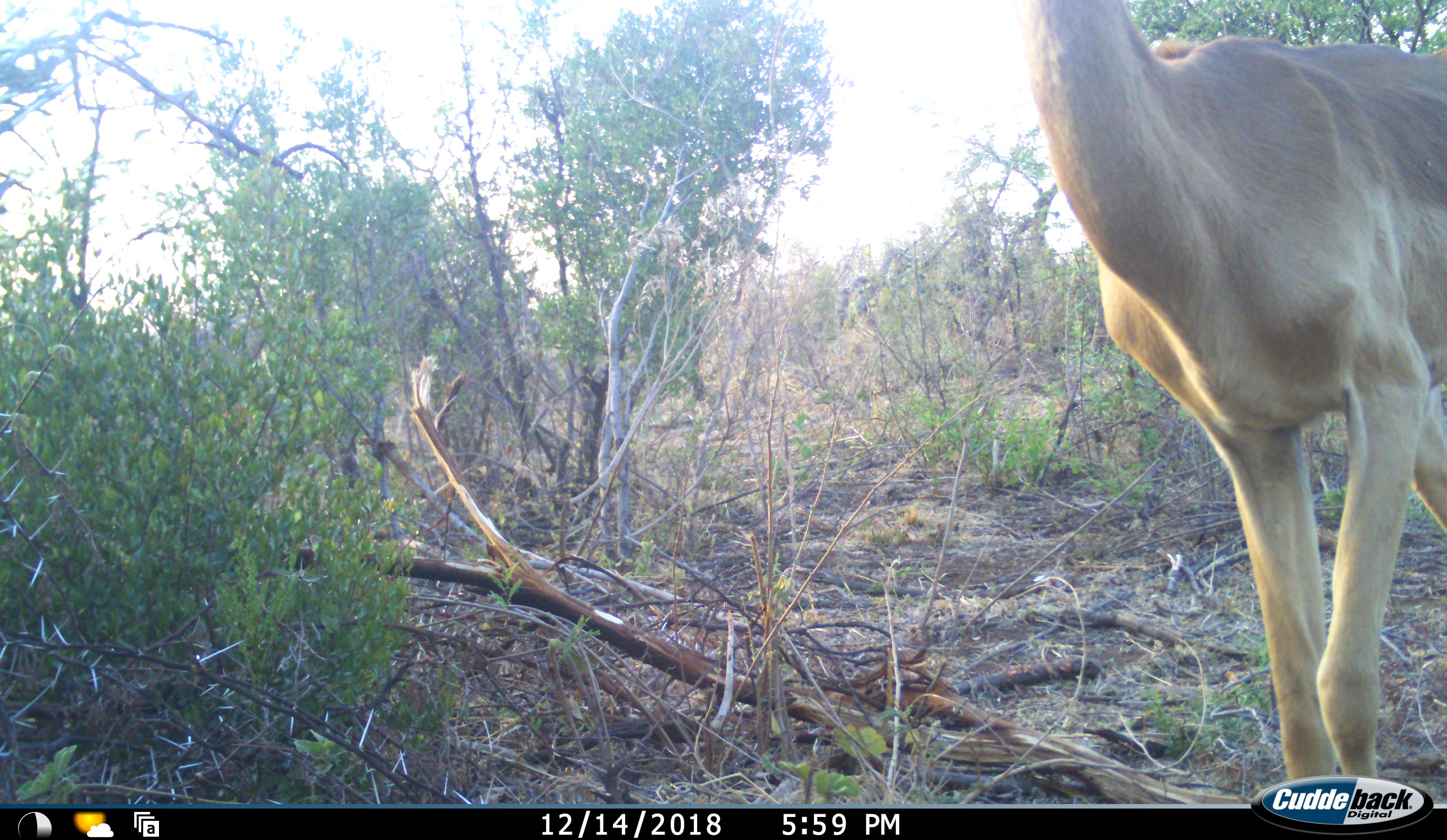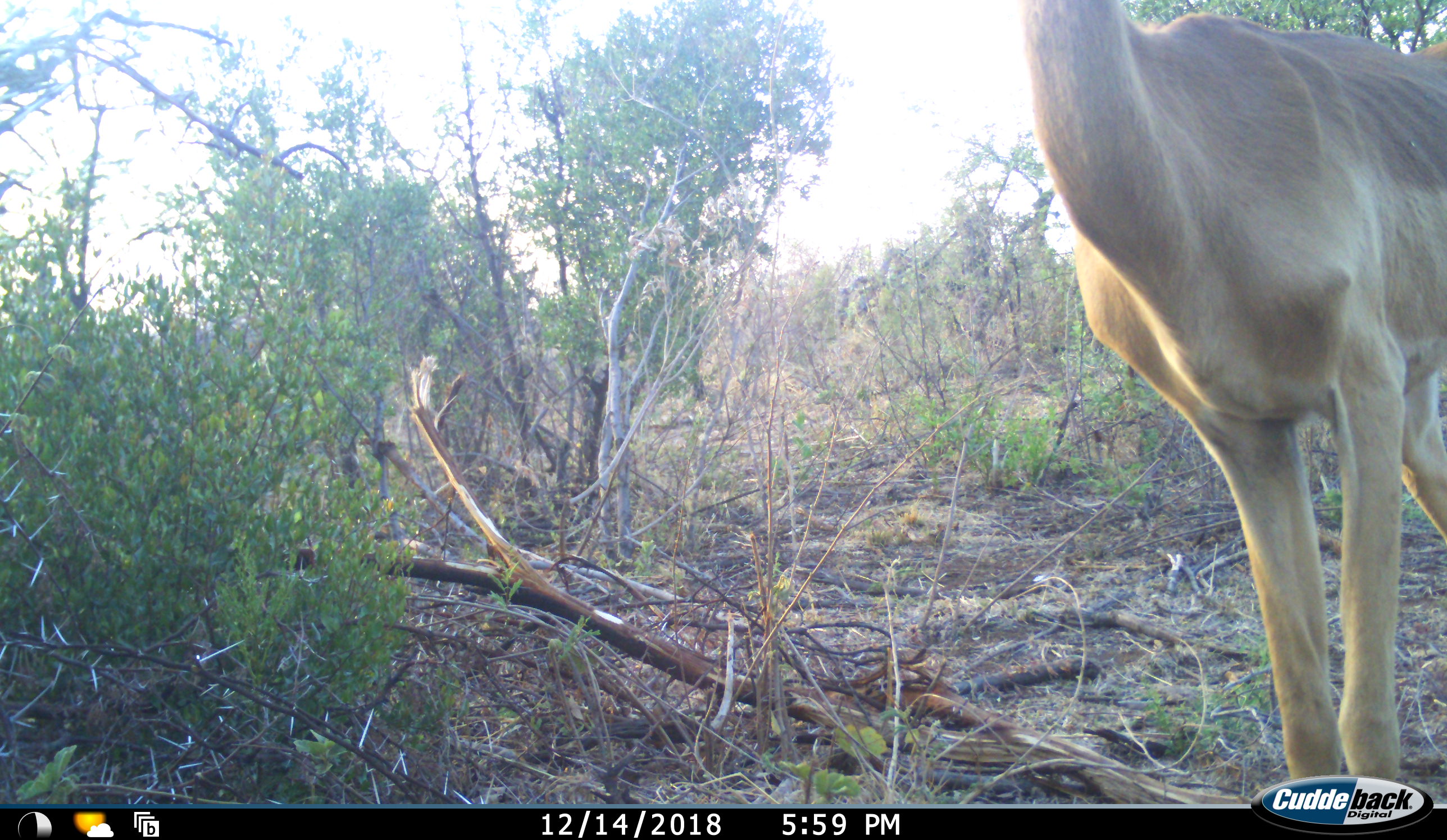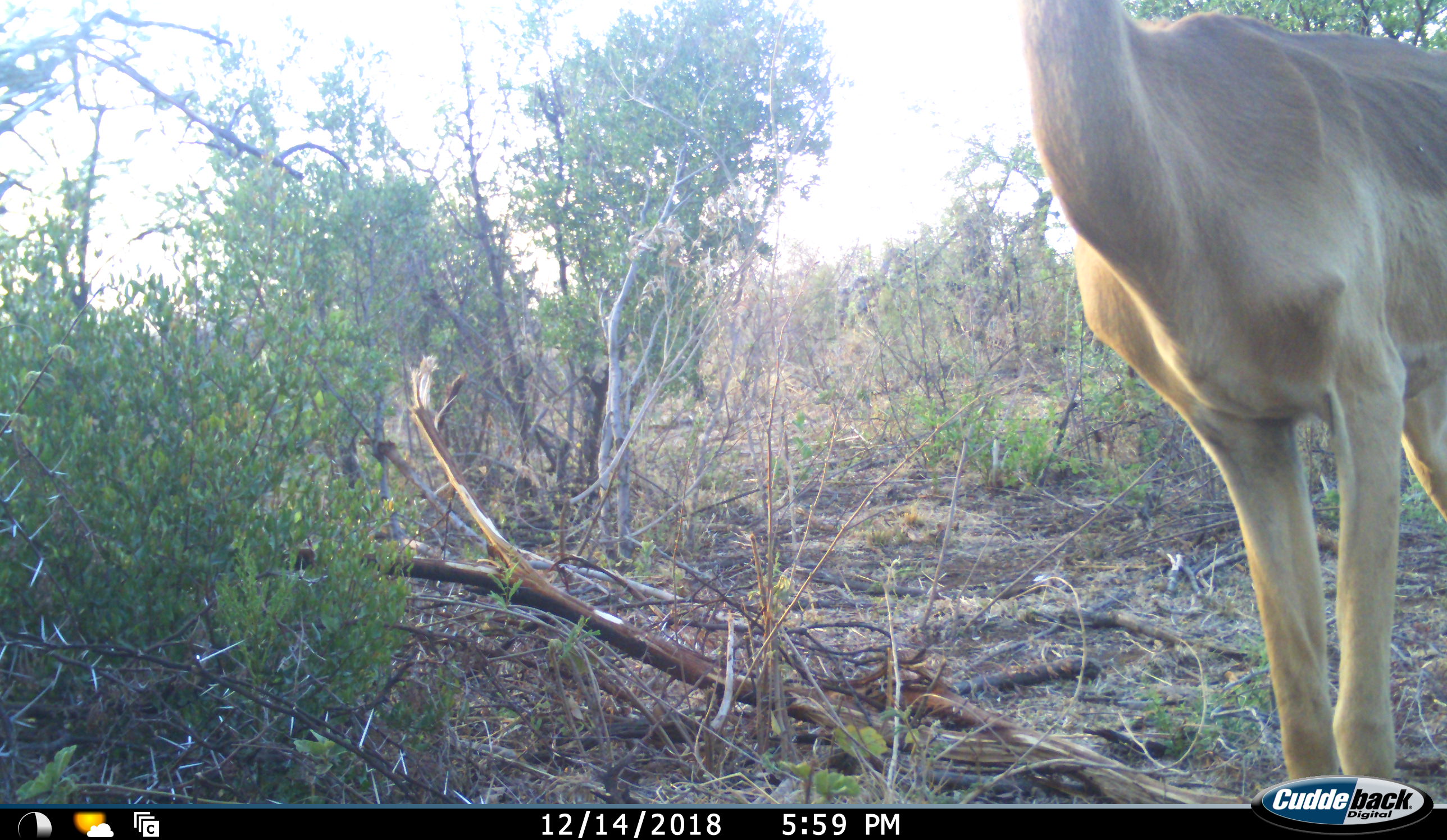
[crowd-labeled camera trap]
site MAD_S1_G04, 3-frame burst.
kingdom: Animalia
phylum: Chordata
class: Mammalia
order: Artiodactyla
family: Bovidae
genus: Aepyceros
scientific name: Aepyceros melampus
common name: impala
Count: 1.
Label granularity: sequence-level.